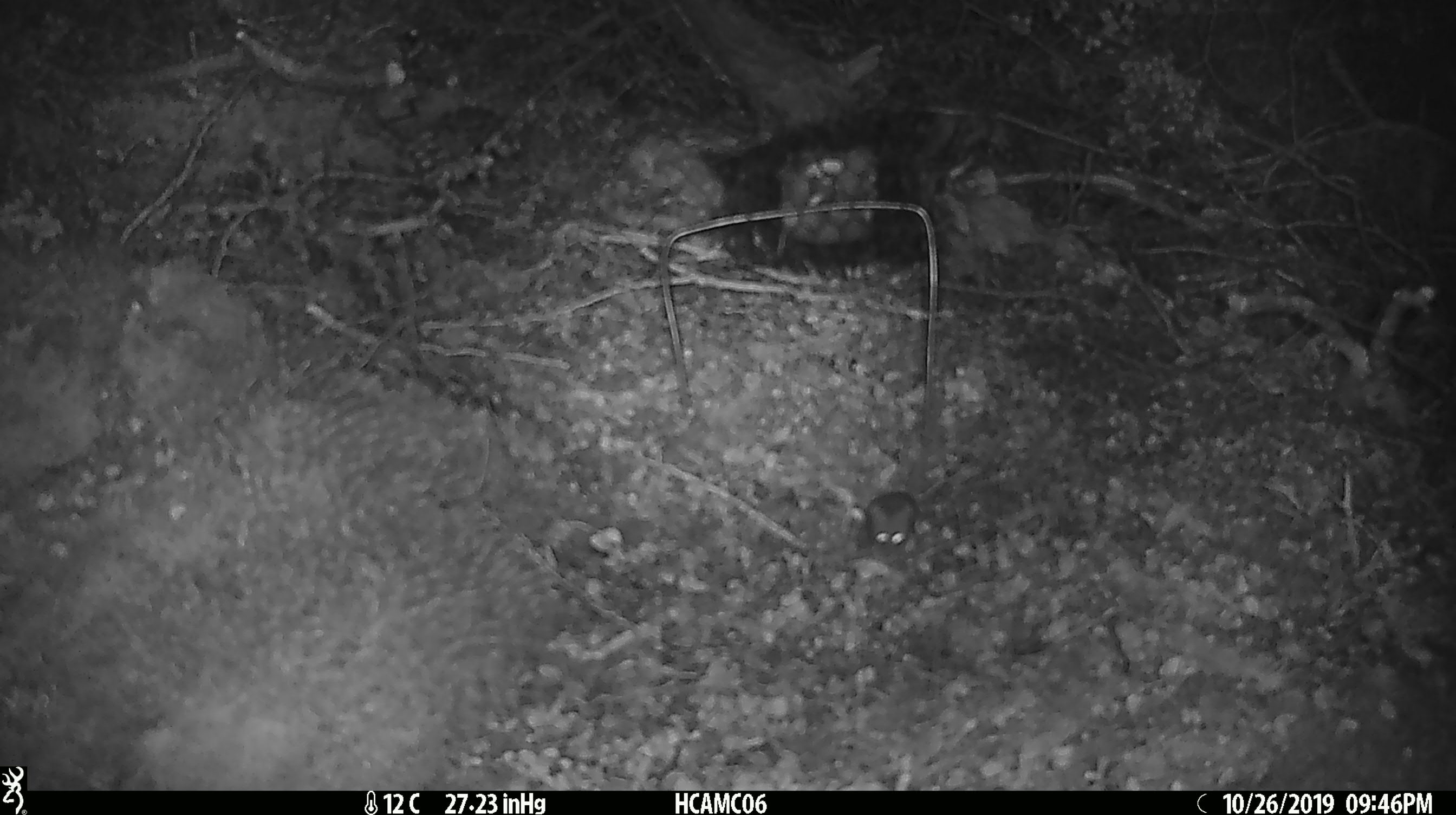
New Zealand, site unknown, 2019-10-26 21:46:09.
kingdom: Animalia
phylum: Chordata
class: Mammalia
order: Rodentia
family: Muridae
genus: Mus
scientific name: Mus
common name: mouse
Mouse (Mus).